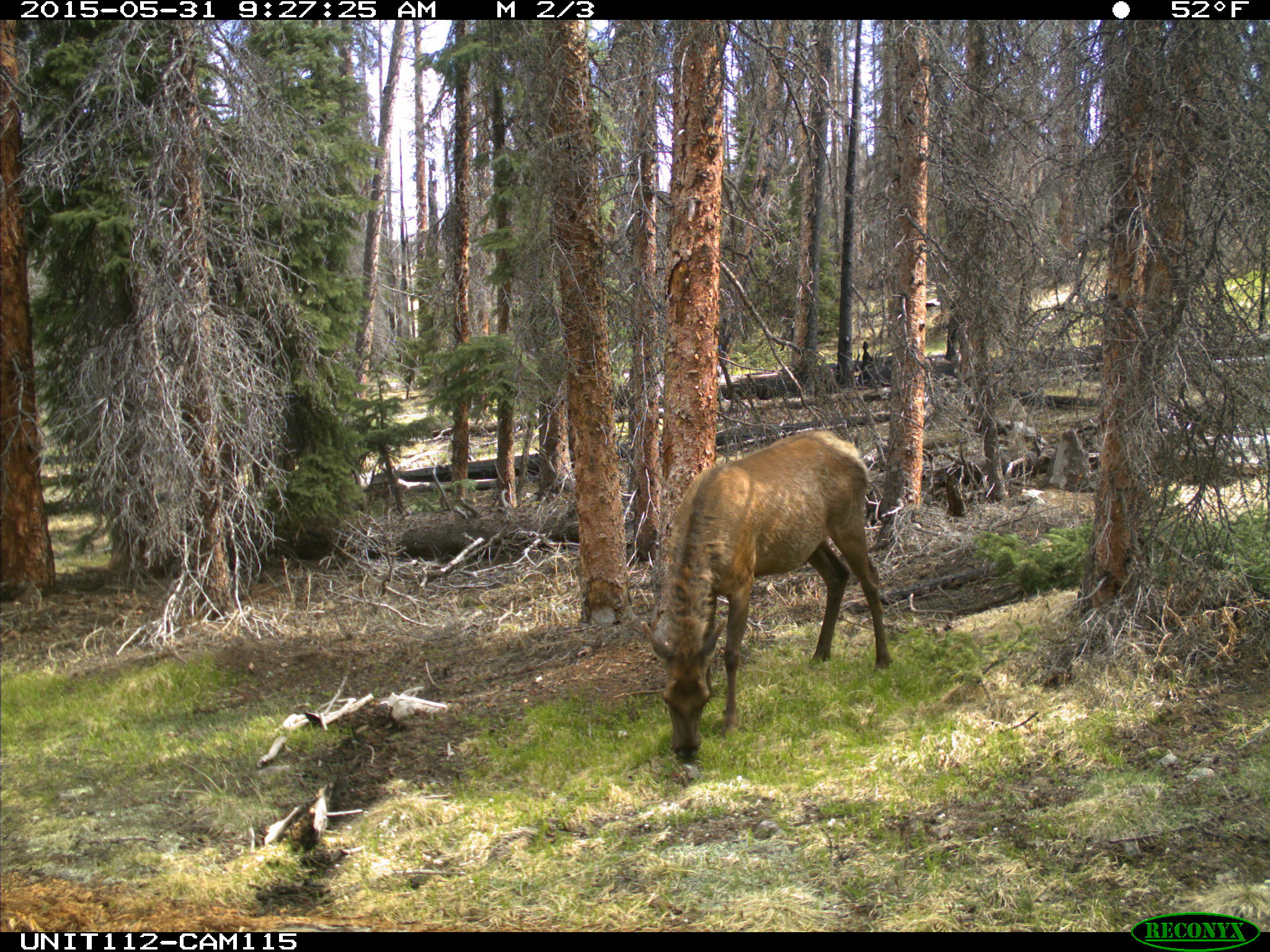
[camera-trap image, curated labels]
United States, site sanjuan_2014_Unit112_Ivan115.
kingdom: Animalia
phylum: Chordata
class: Mammalia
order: Artiodactyla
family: Cervidae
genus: Cervus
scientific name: Cervus elaphus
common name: red deer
Cervus elaphus (red deer).